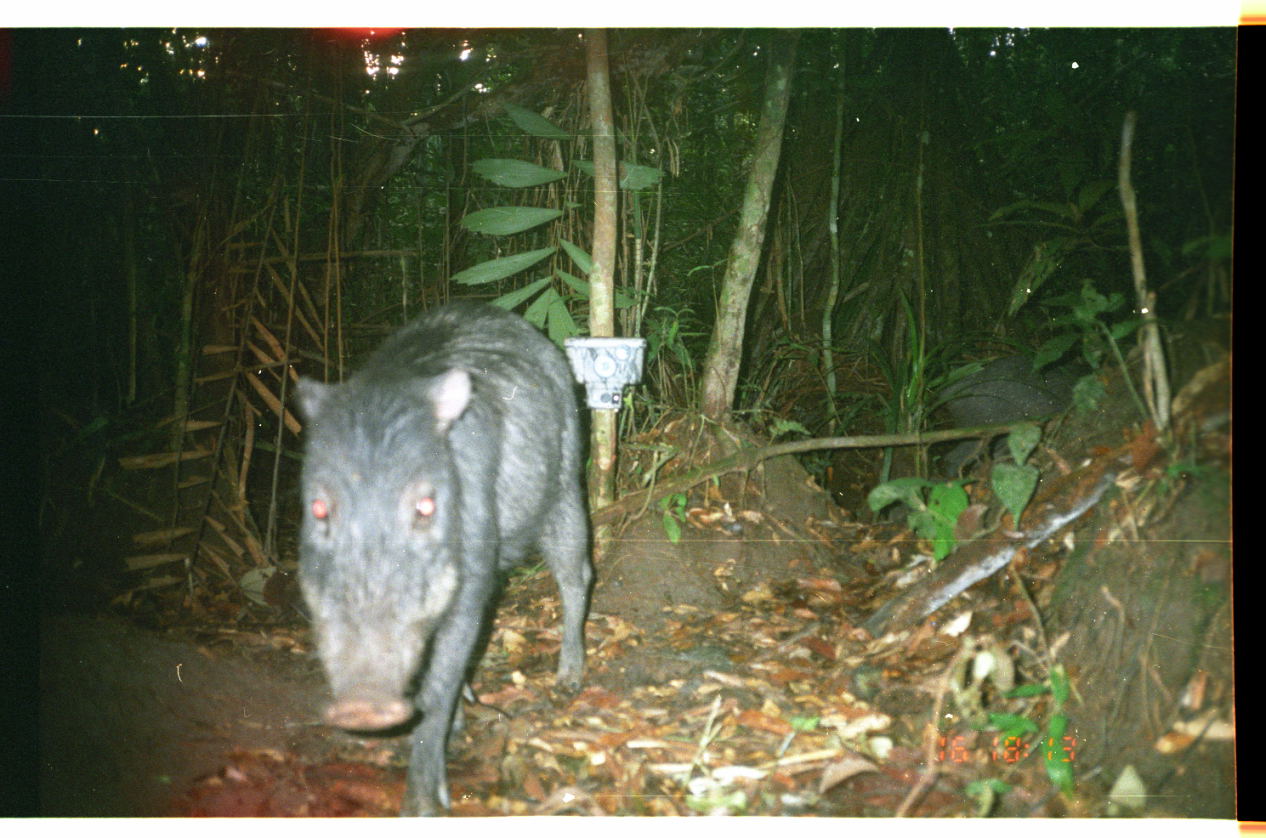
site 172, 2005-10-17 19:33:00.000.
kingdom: Animalia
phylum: Chordata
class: Mammalia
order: Artiodactyla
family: Tayassuidae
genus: Tayassu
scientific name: Tayassu pecari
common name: white-lipped peccary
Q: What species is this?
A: Tayassu pecari (white-lipped peccary).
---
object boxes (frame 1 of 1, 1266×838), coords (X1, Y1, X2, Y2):
tayassu pecari: (293, 301, 597, 816); (939, 348, 1092, 477)